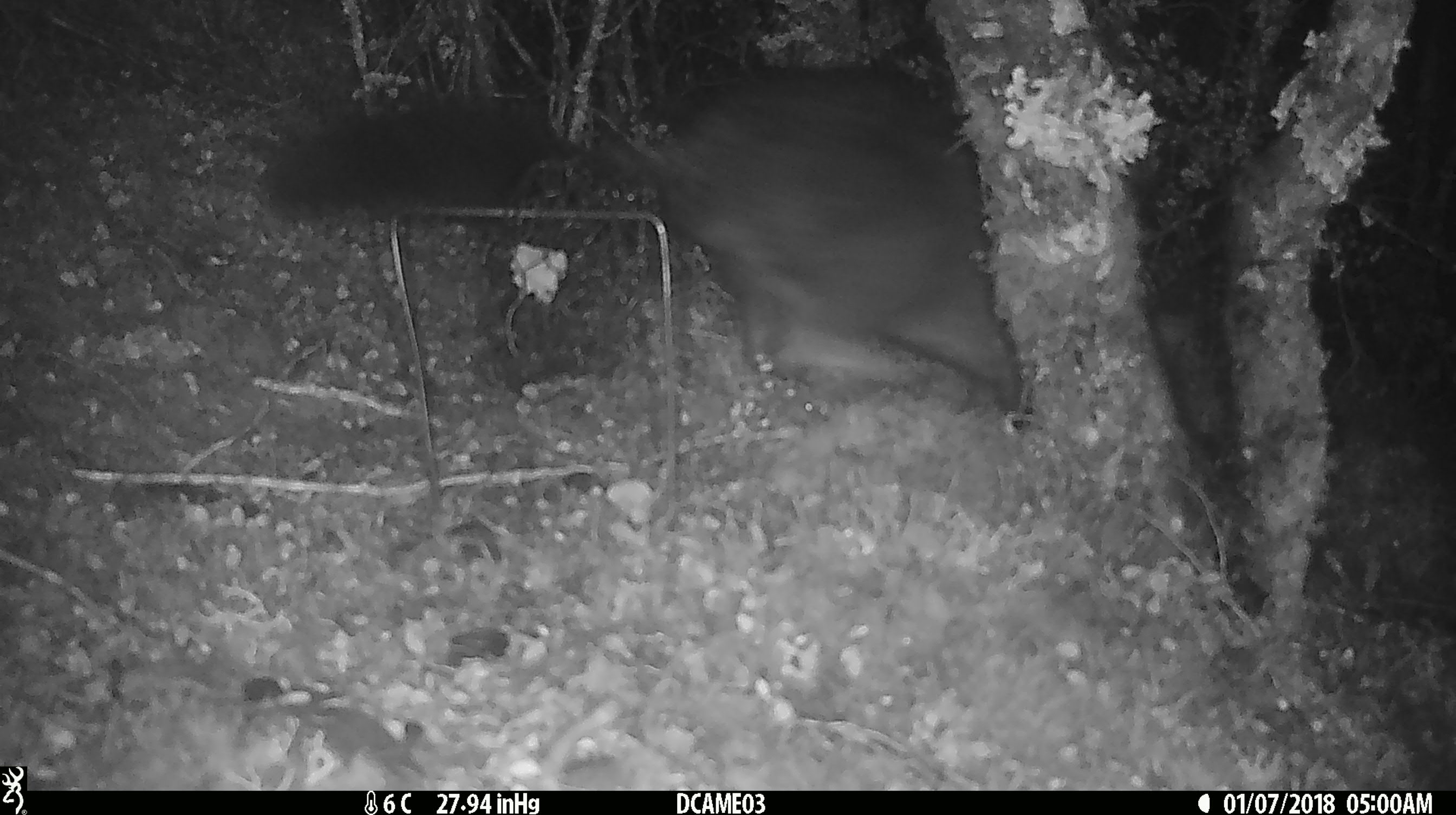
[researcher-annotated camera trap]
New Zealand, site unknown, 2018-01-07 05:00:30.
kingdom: Animalia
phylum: Chordata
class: Mammalia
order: Diprotodontia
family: Phalangeridae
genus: Trichosurus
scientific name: Trichosurus vulpecula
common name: common brushtail possum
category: possum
Possum (common brushtail possum) (Trichosurus vulpecula).